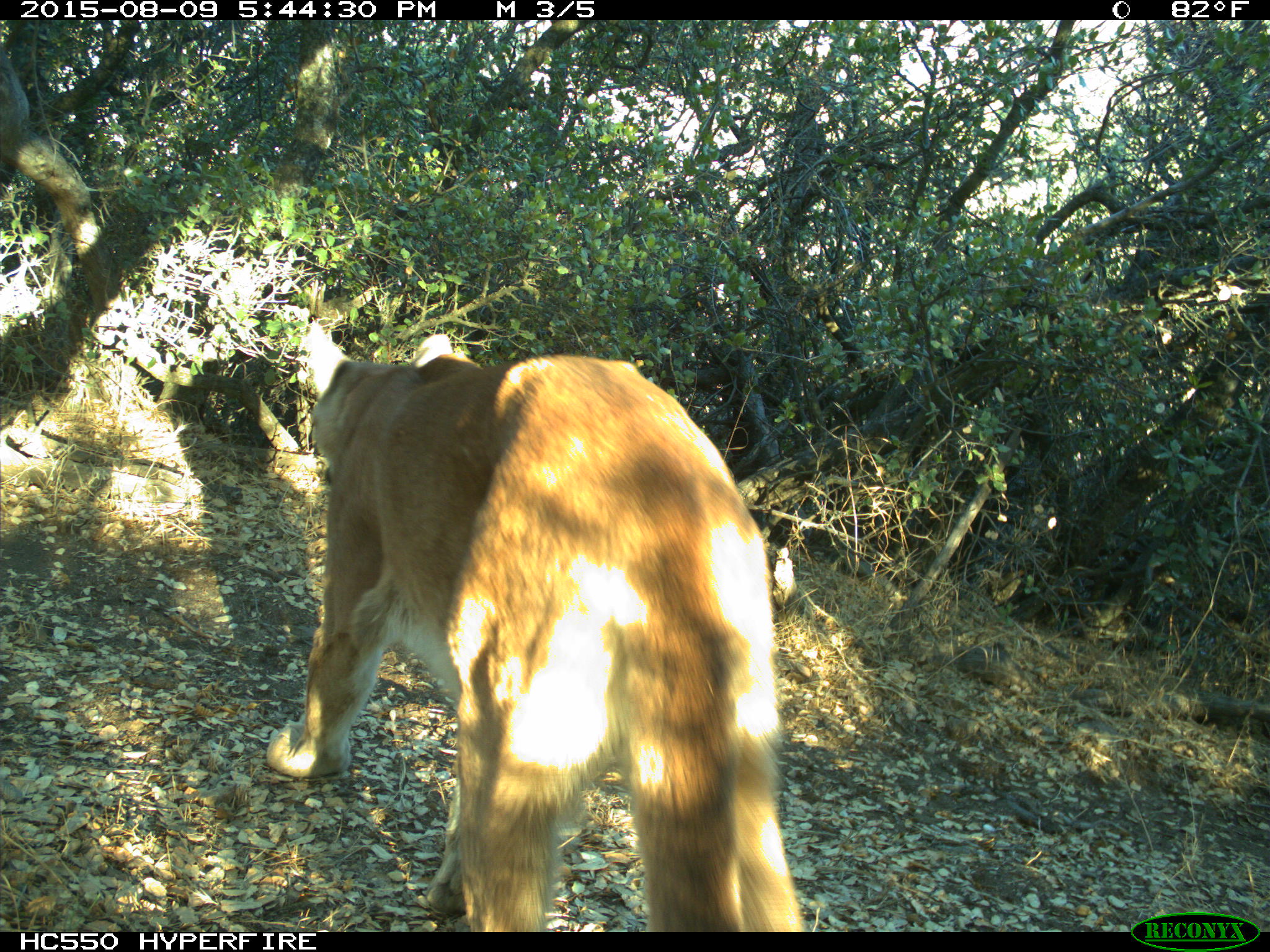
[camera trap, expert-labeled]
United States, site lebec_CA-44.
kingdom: Animalia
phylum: Chordata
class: Mammalia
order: Carnivora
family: Felidae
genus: Puma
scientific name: Puma concolor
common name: mountain lion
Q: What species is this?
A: Puma concolor (mountain lion).